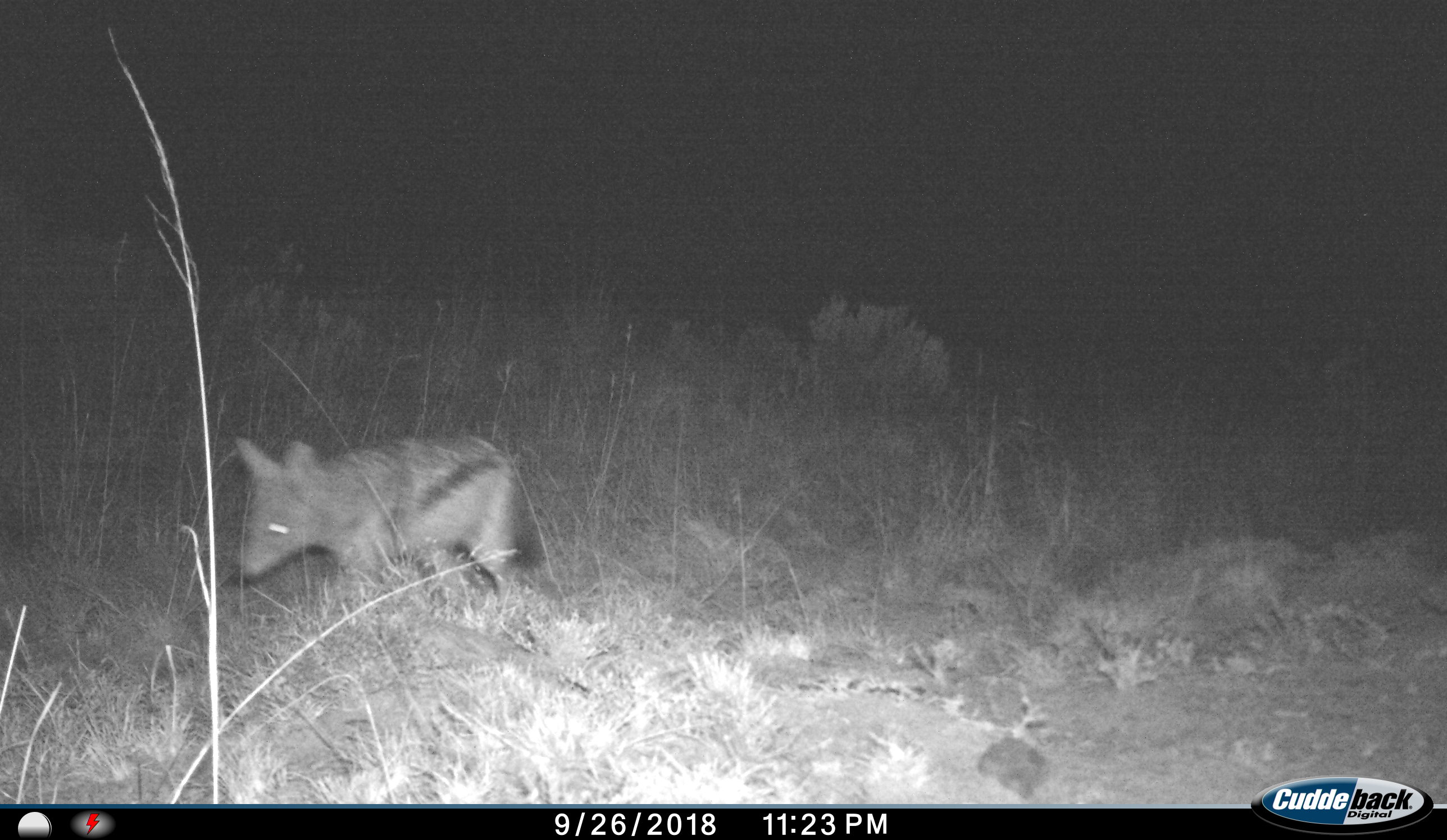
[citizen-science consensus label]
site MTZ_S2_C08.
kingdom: Animalia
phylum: Chordata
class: Mammalia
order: Carnivora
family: Canidae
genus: Lupulella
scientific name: Lupulella mesomelas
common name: black-backed jackal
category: jackalblackbacked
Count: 1.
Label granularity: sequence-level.